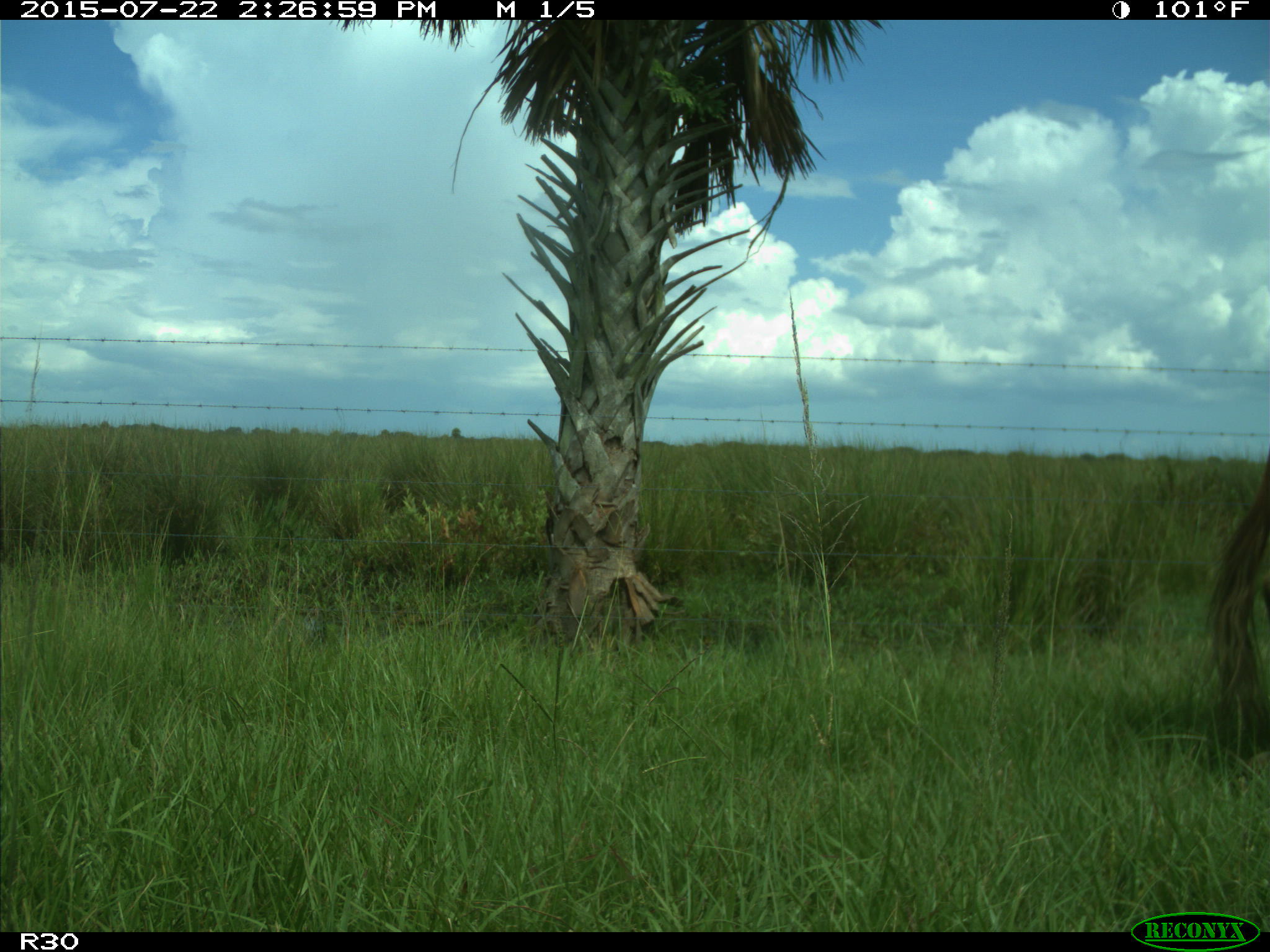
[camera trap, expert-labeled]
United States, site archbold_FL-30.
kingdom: Animalia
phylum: Chordata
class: Mammalia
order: Artiodactyla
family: Bovidae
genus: Bos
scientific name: Bos taurus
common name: domestic cow